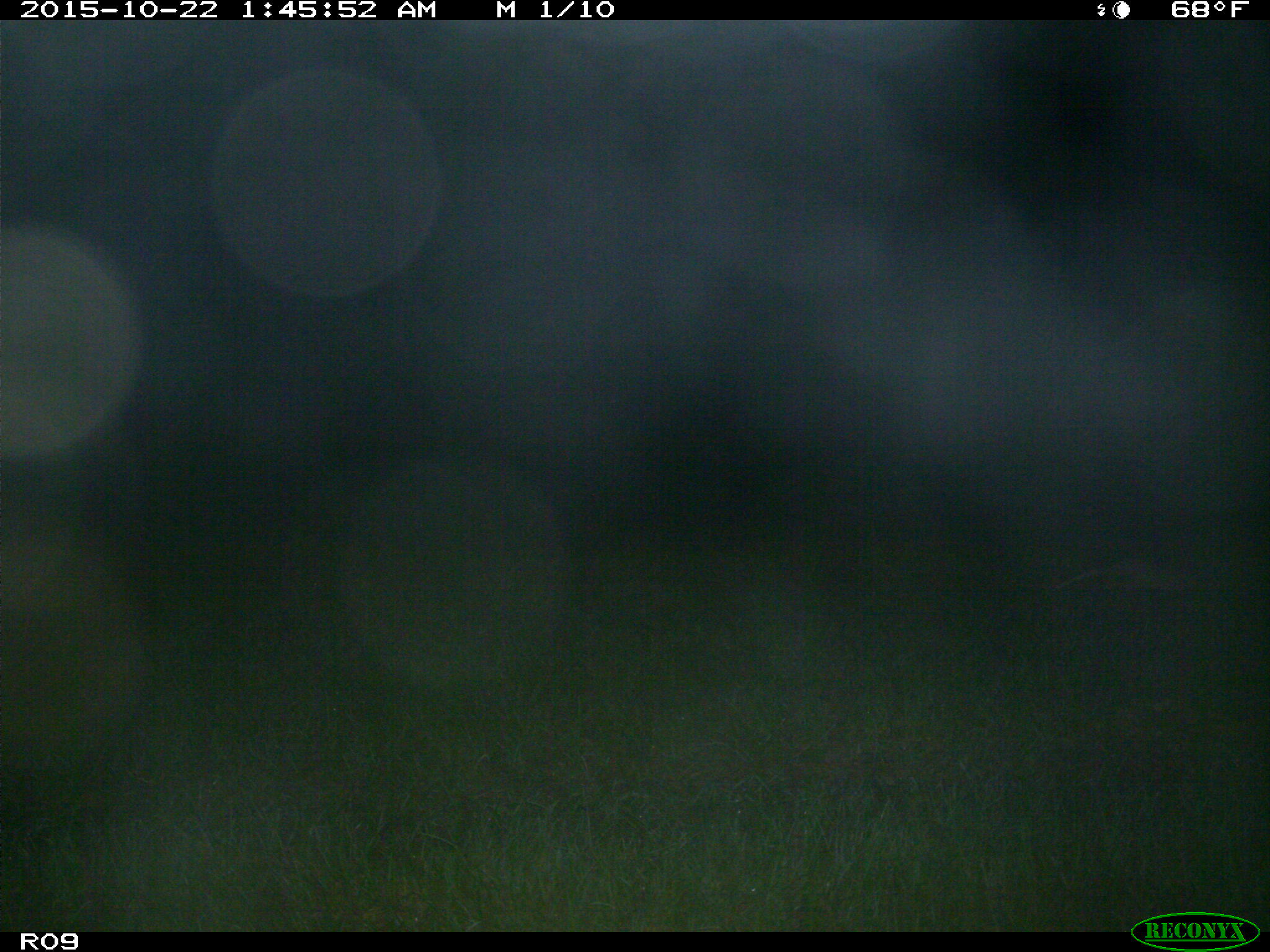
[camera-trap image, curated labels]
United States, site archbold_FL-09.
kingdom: Animalia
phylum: Chordata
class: Mammalia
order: Cingulata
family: Dasypodidae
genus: Dasypus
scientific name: Dasypus novemcinctus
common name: nine-banded armadillo